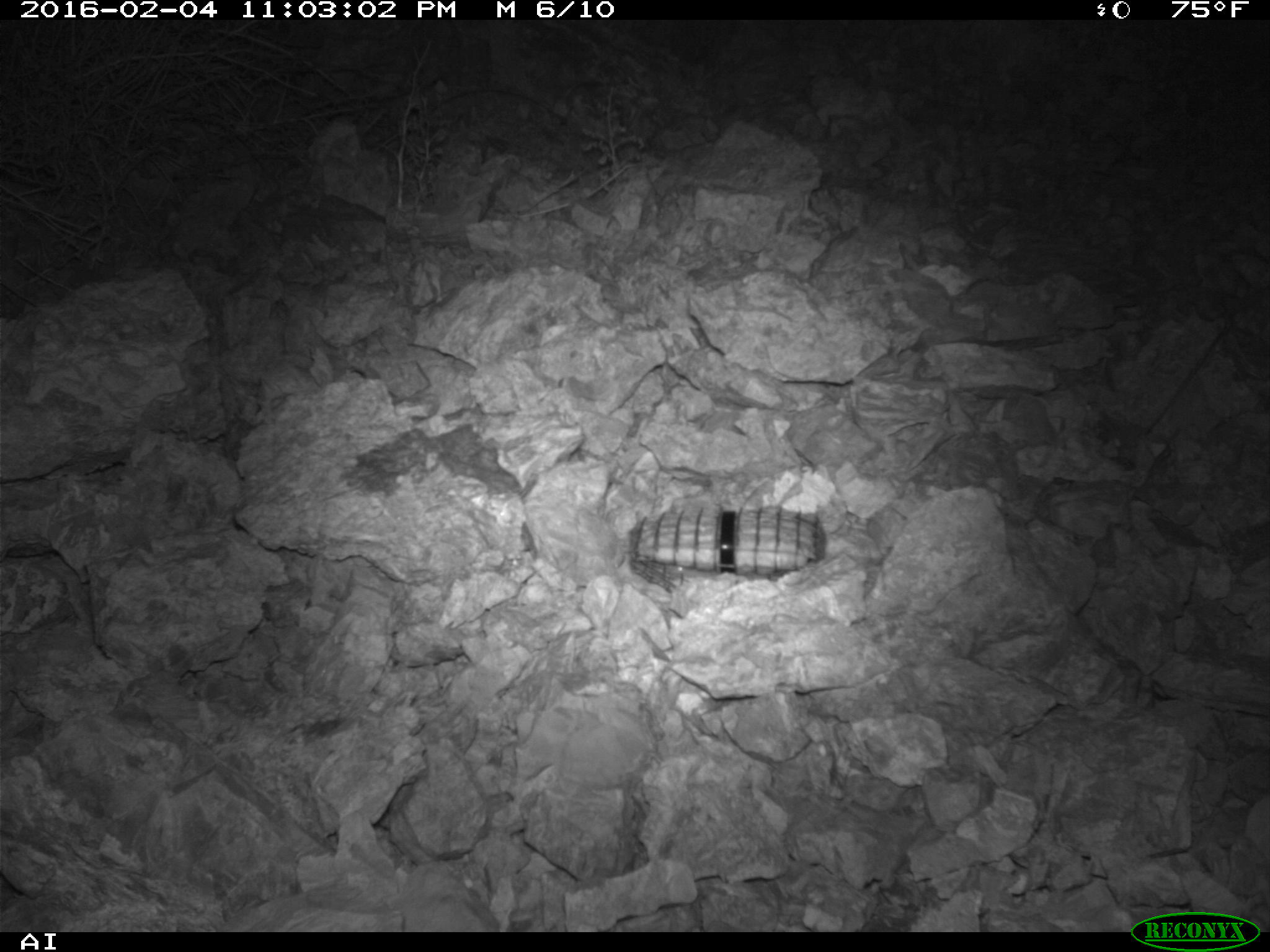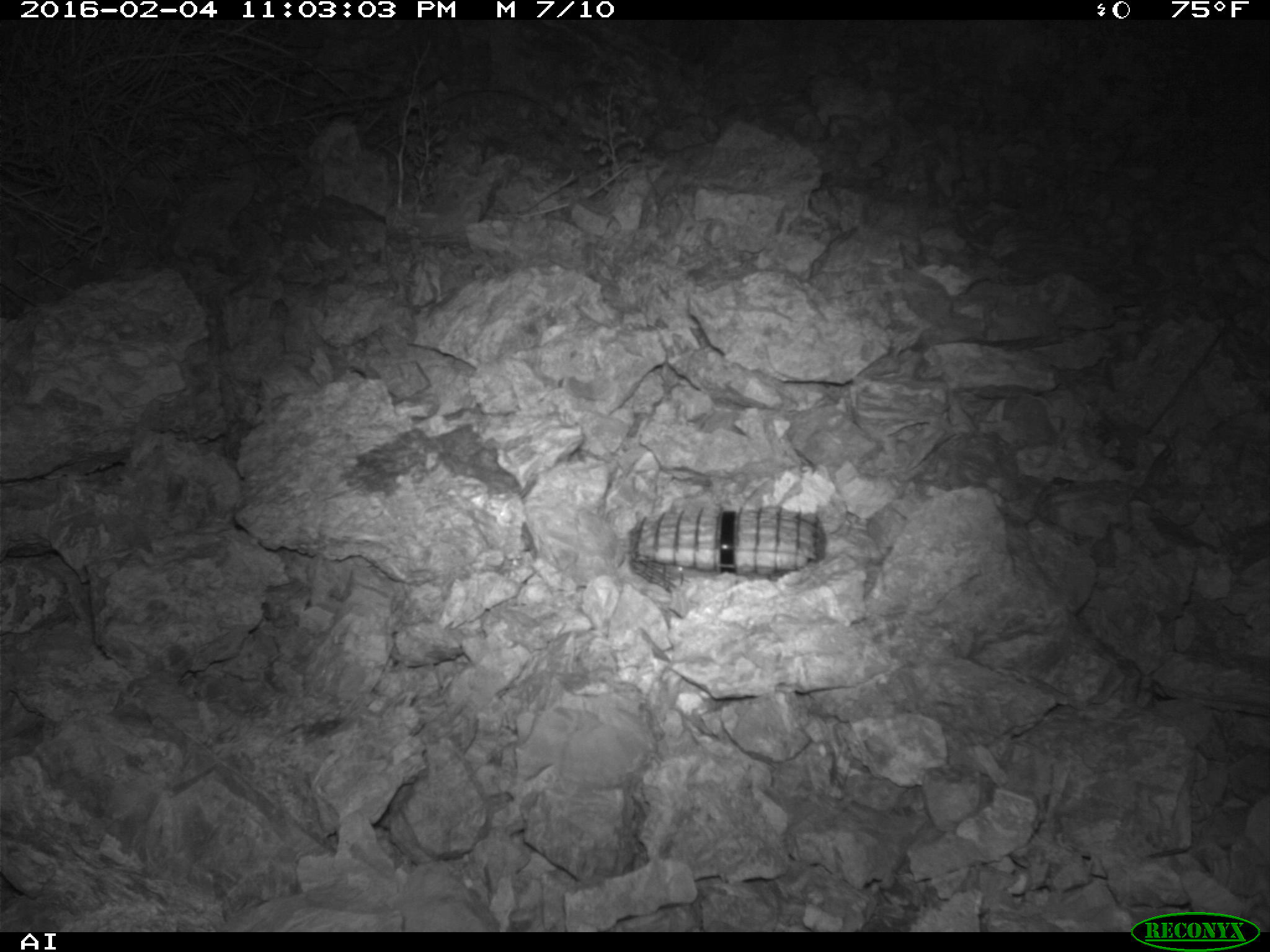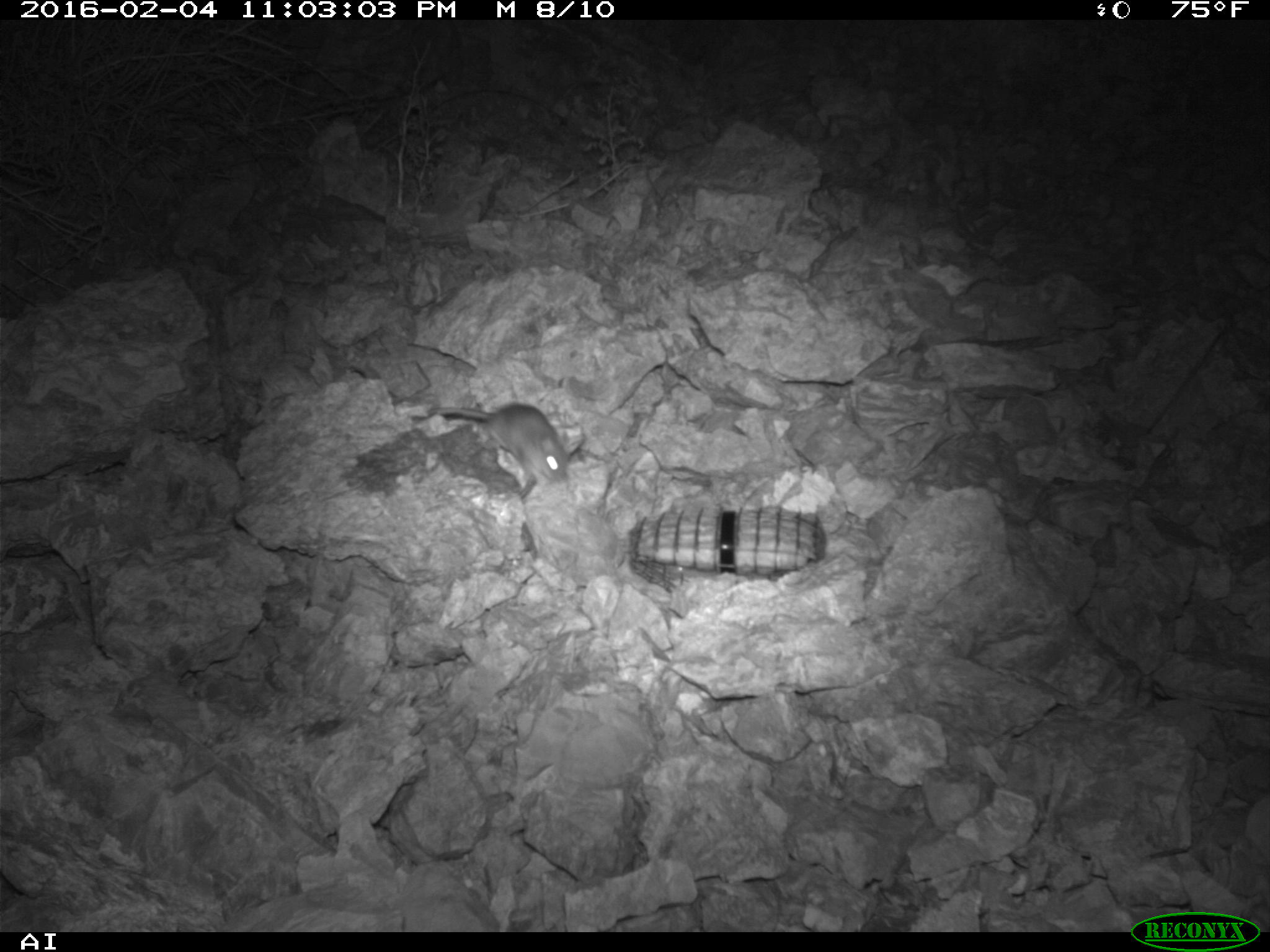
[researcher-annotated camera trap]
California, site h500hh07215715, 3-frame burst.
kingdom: Animalia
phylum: Chordata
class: Mammalia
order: Rodentia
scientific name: Rodentia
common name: rodent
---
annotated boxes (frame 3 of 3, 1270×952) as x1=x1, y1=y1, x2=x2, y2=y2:
rodent: x1=427, y1=403, x2=567, y2=483